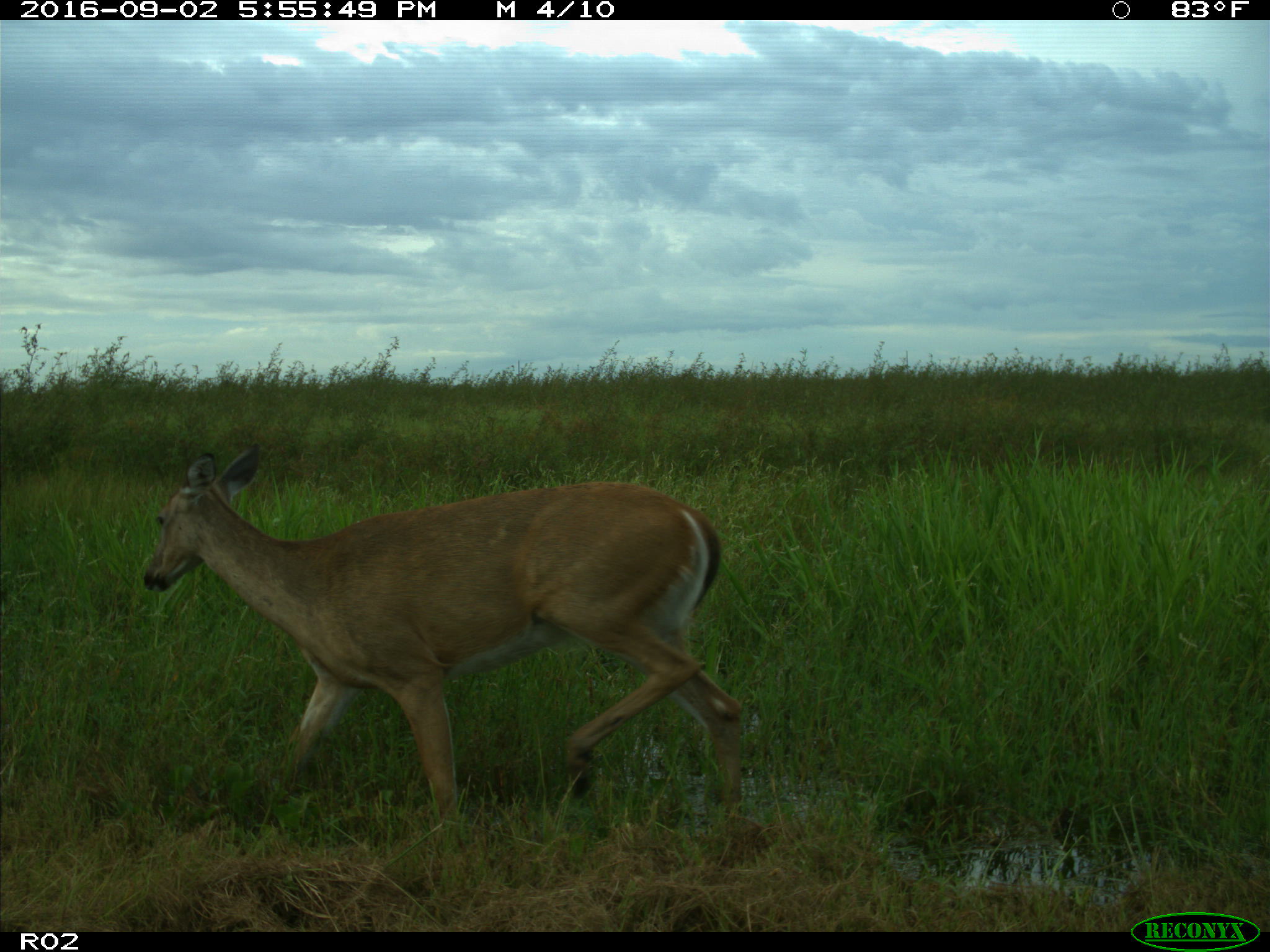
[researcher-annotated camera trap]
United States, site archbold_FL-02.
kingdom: Animalia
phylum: Chordata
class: Mammalia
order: Artiodactyla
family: Cervidae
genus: Odocoileus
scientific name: Odocoileus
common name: deer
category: unidentified deer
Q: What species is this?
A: Unidentified deer (deer) (Odocoileus).